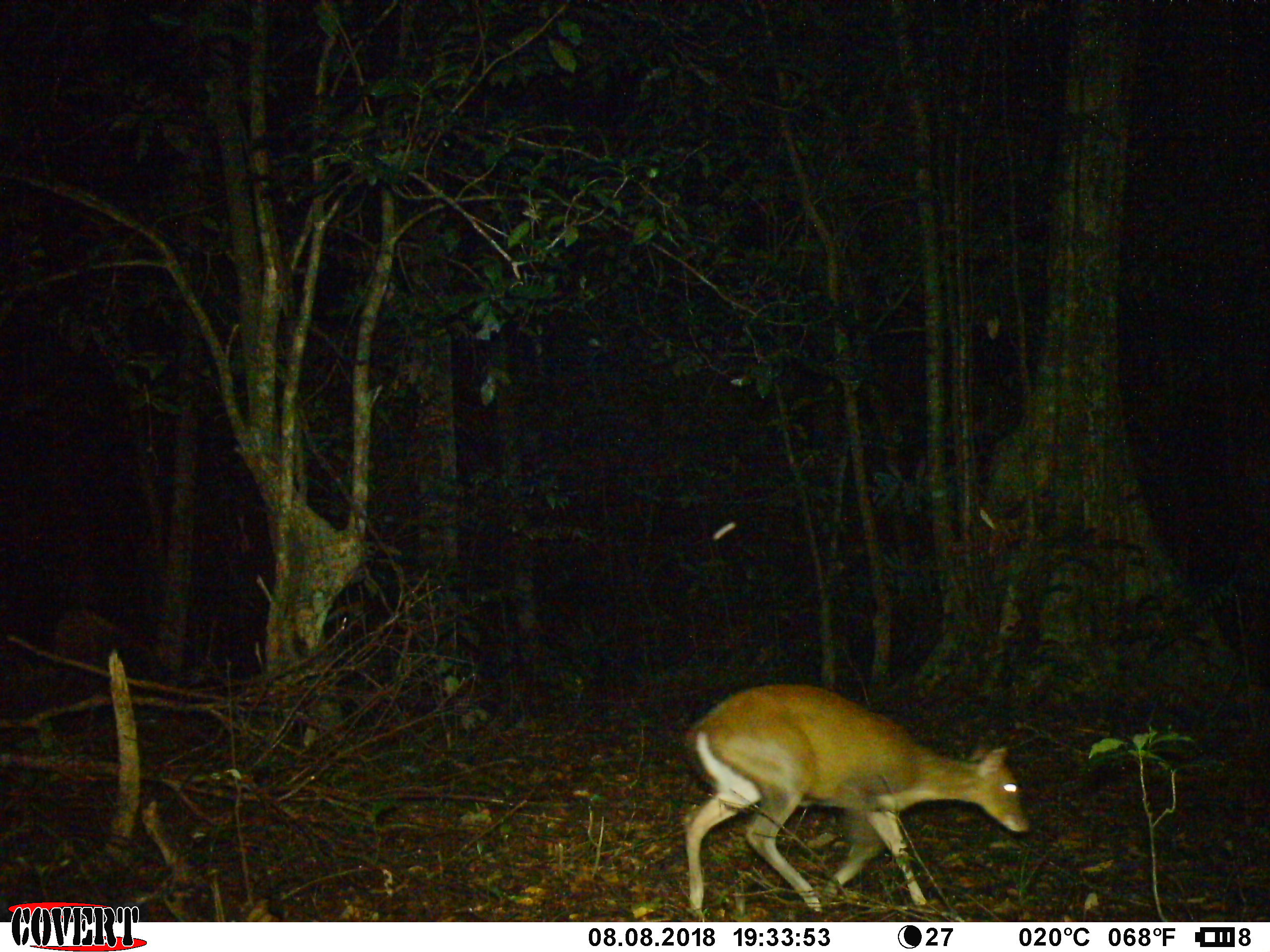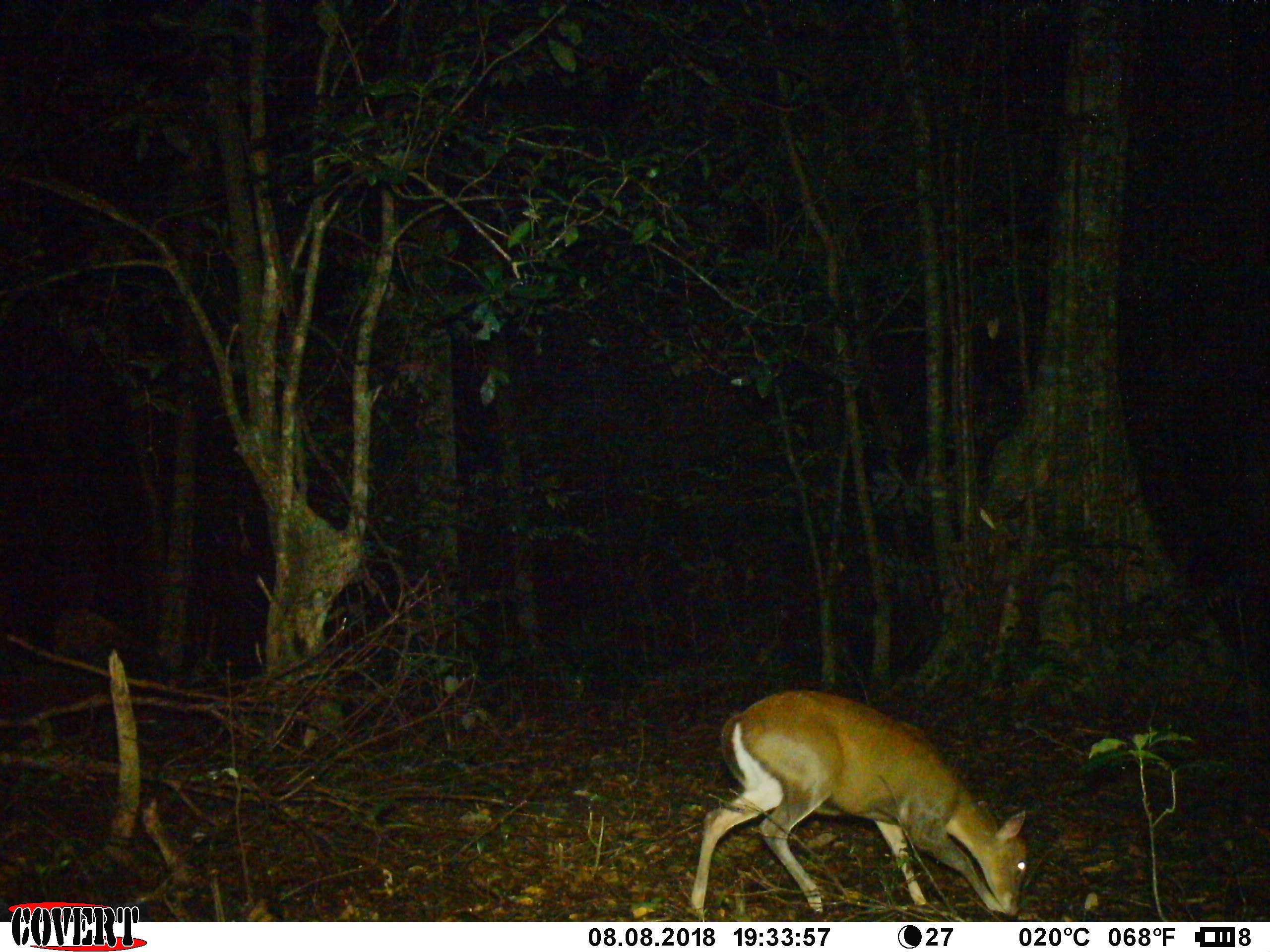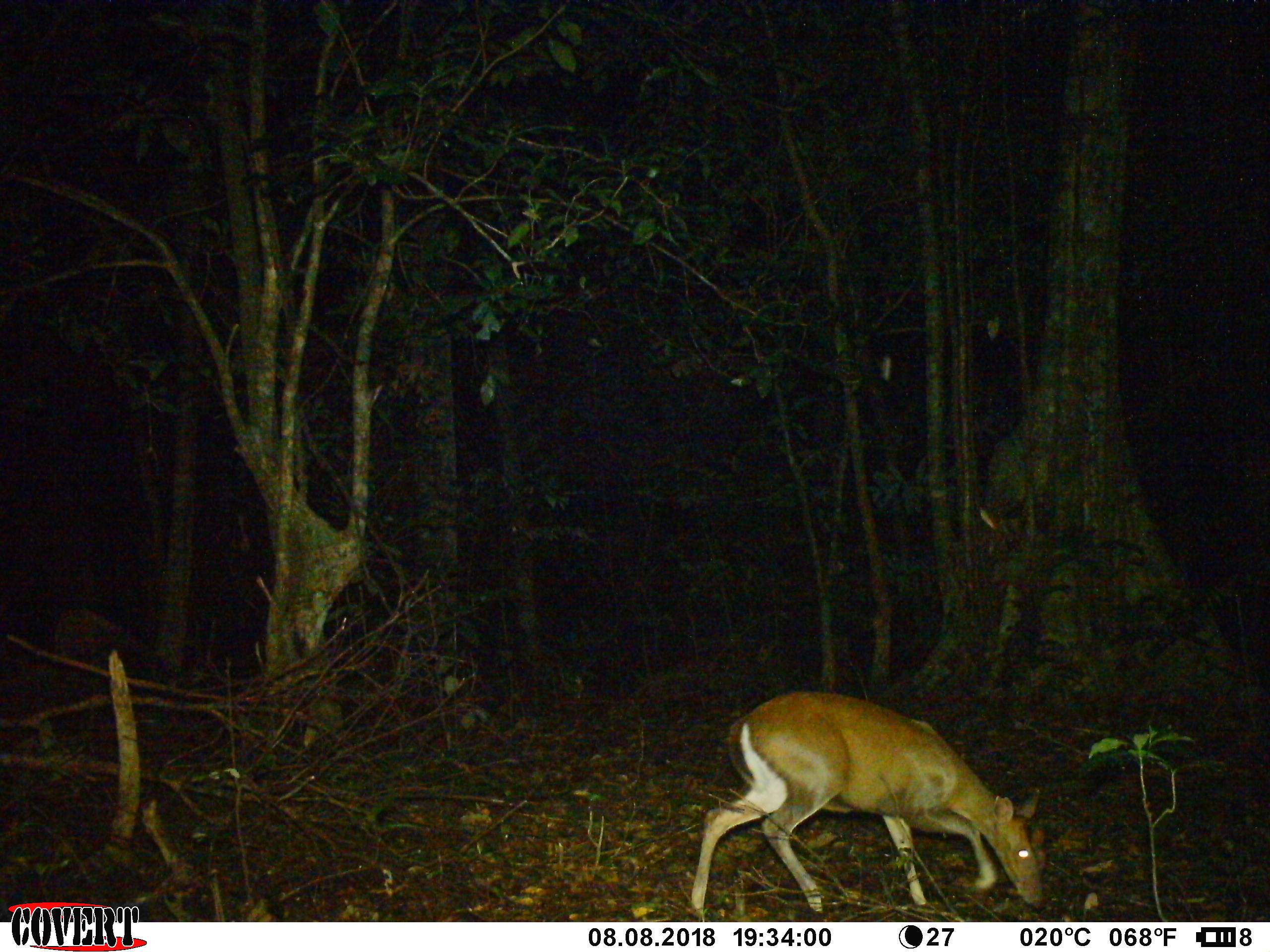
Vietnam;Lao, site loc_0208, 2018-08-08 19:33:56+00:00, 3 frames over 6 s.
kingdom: Animalia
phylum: Chordata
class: Mammalia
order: Artiodactyla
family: Cervidae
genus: Muntiacus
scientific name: Muntiacus rooseveltorum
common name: roosevelt's muntjac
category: roosevelts muntjac group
Roosevelts muntjac group (roosevelt's muntjac) (Muntiacus rooseveltorum). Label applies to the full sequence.